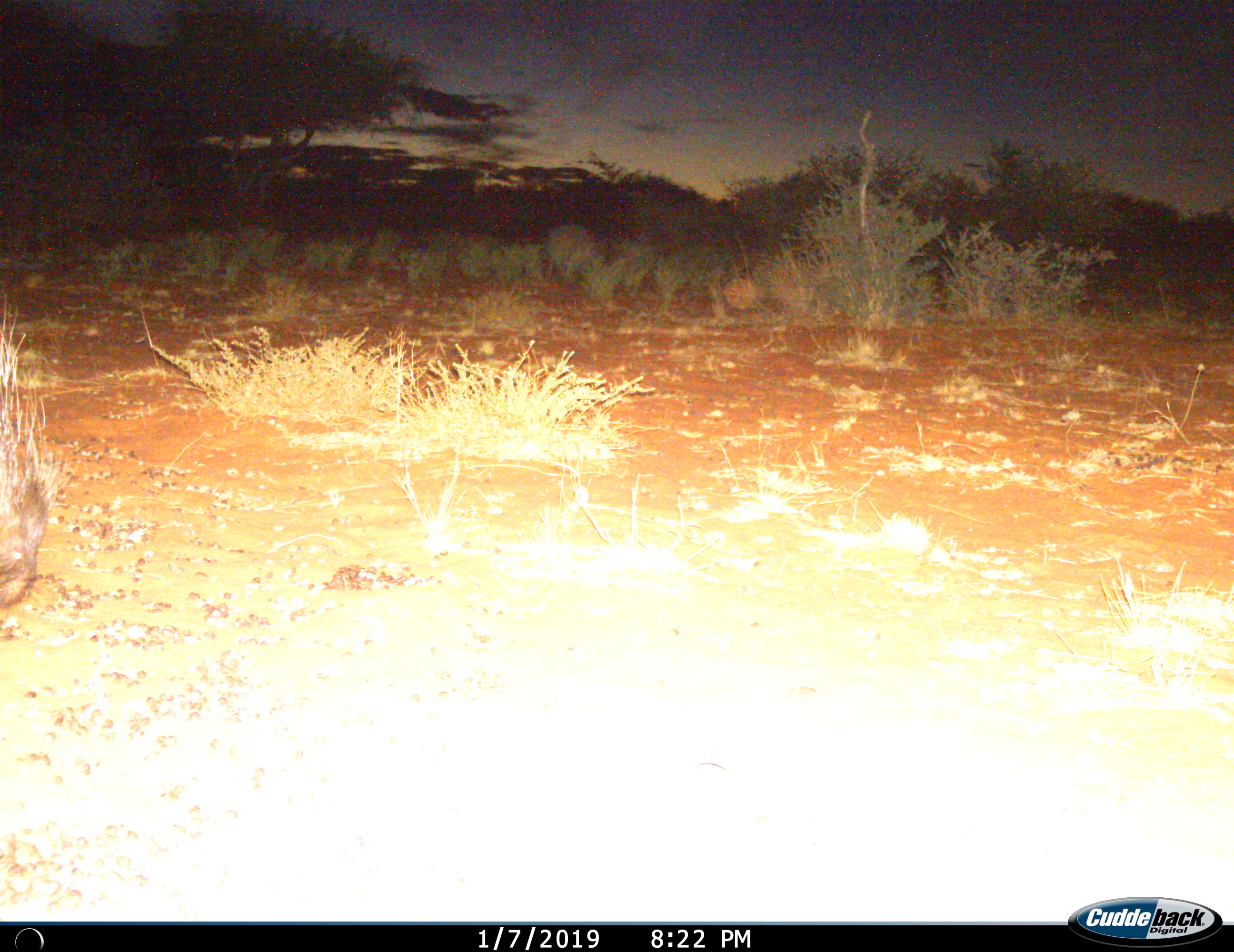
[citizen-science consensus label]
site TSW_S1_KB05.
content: unidentified animal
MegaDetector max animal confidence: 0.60